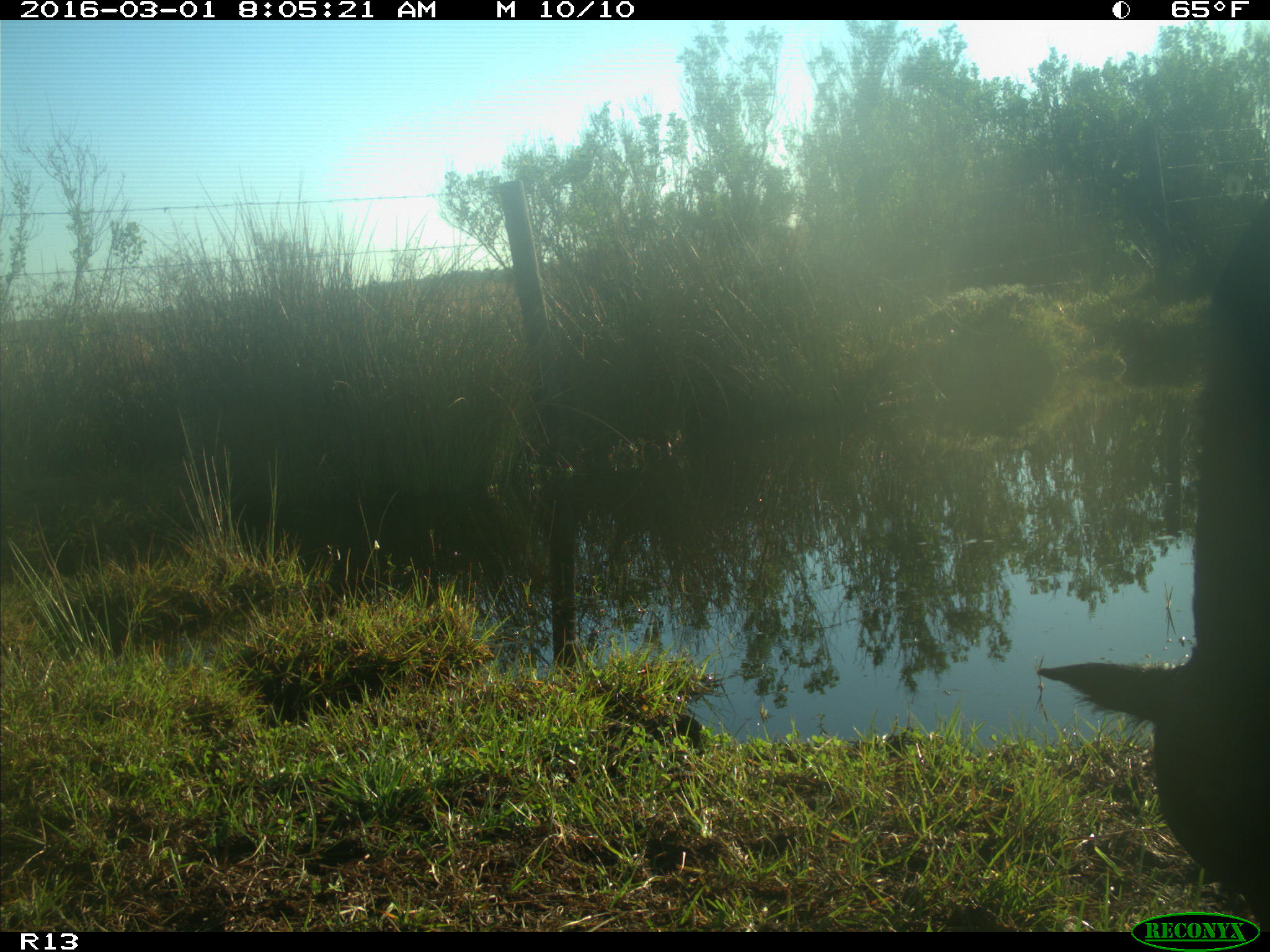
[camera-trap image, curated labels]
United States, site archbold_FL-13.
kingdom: Animalia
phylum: Chordata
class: Mammalia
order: Artiodactyla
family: Bovidae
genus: Bos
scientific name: Bos taurus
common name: domestic cow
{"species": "Bos taurus (domestic cow)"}